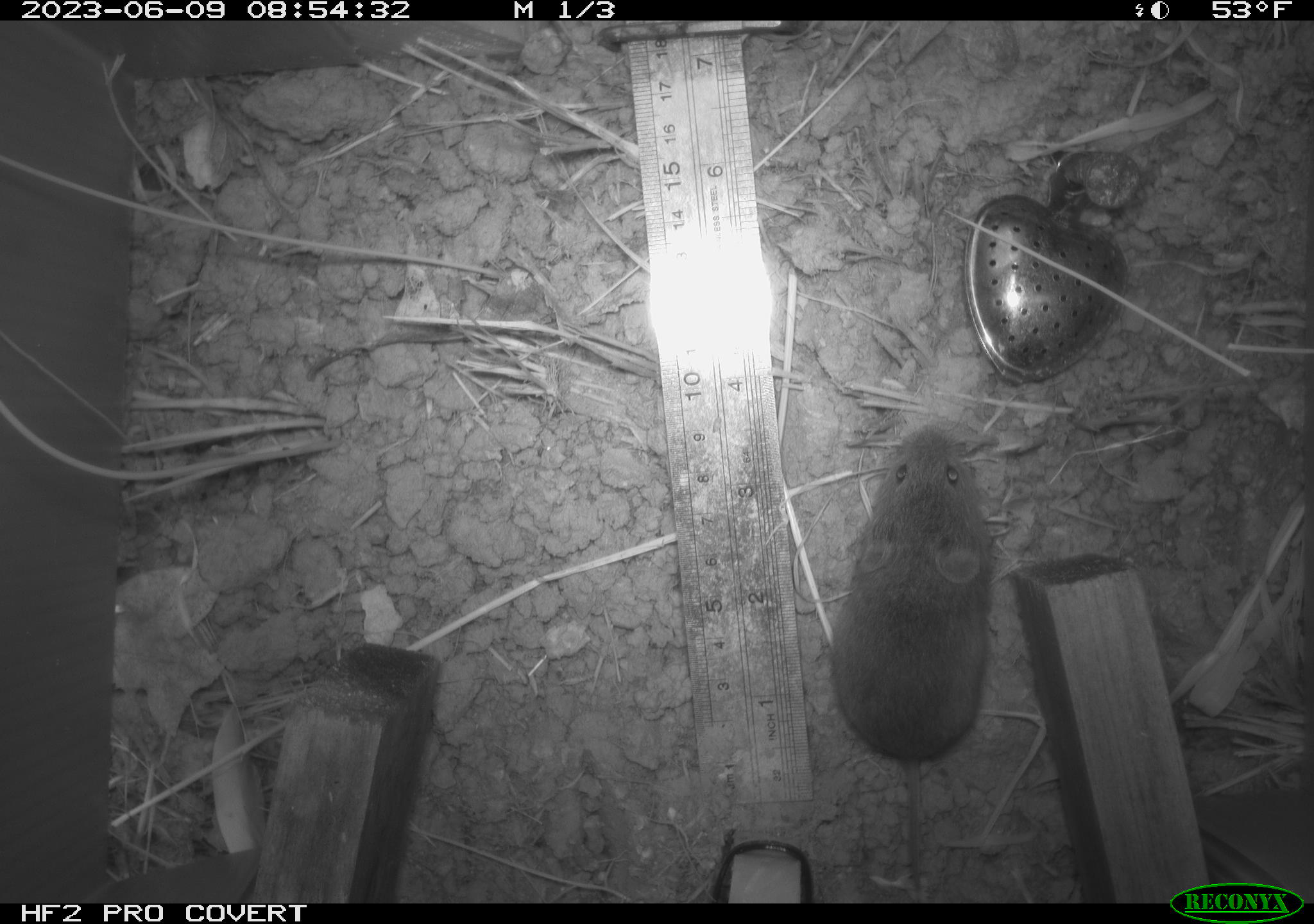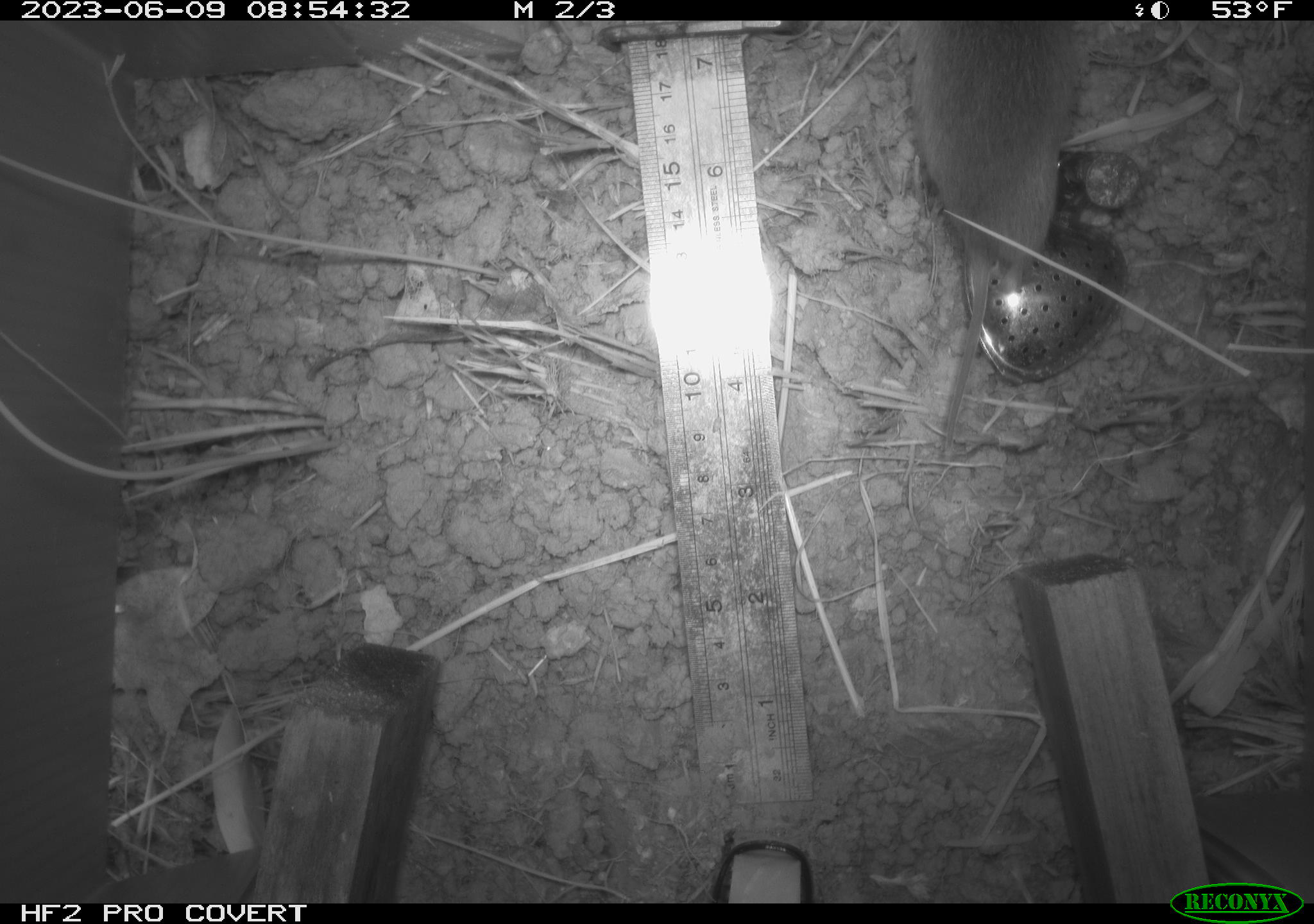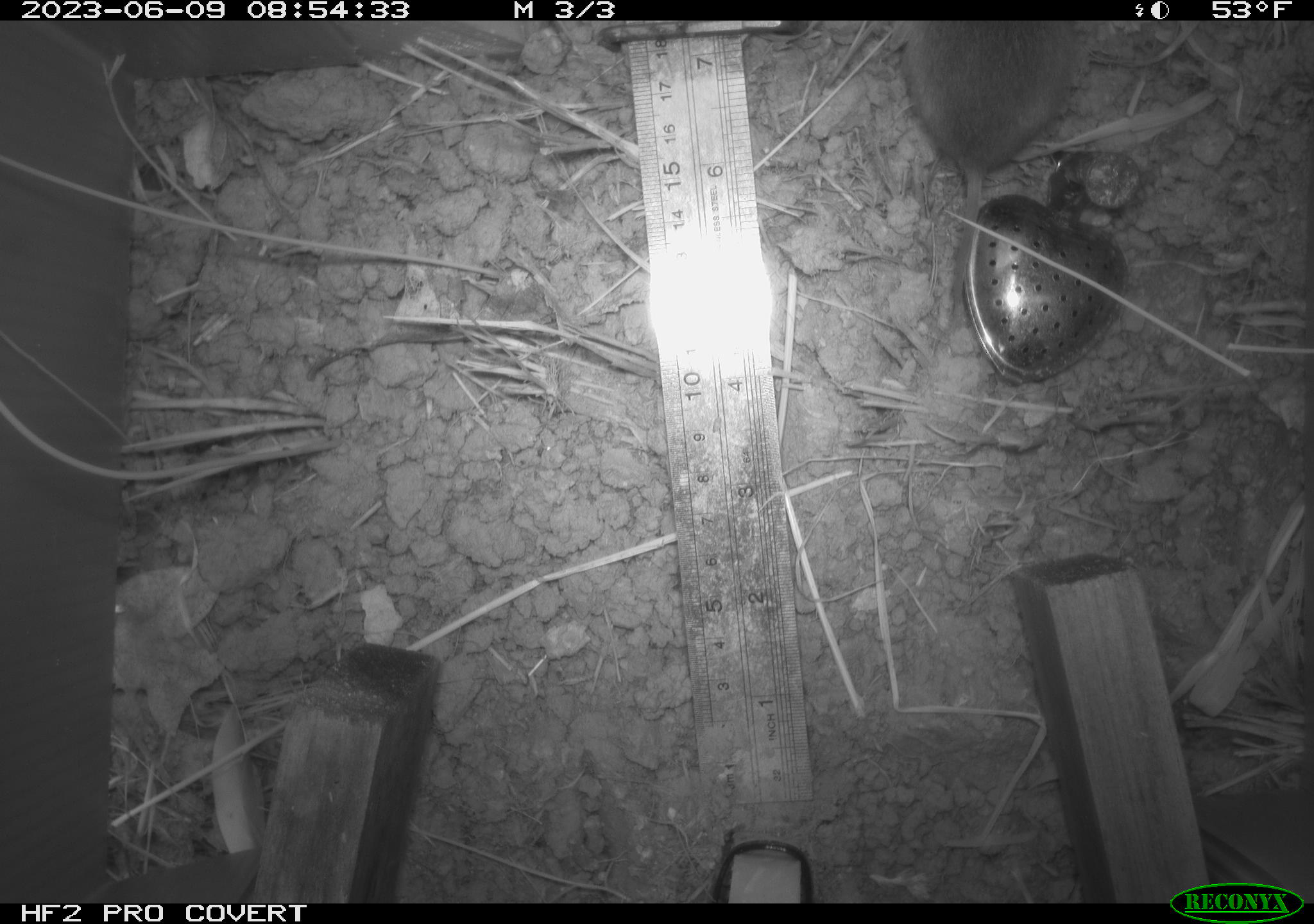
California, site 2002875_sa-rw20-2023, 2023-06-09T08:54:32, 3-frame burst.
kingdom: Animalia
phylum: Chordata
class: Mammalia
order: Rodentia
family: Cricetidae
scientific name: Arvicolinae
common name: voles, lemmings, and muskrats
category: arvicolinae subfamily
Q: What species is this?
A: Arvicolinae subfamily (voles, lemmings, and muskrats) (Arvicolinae).